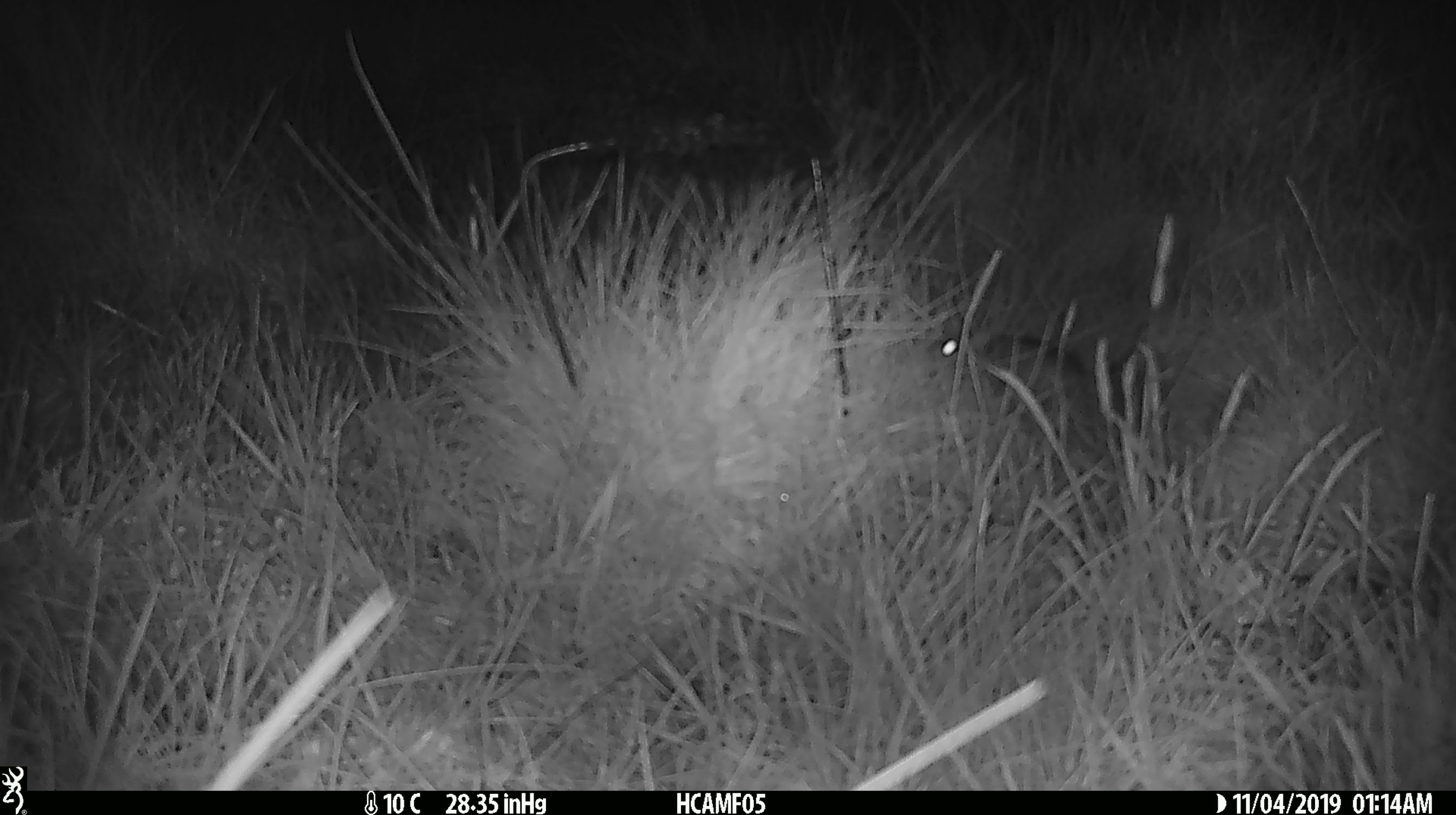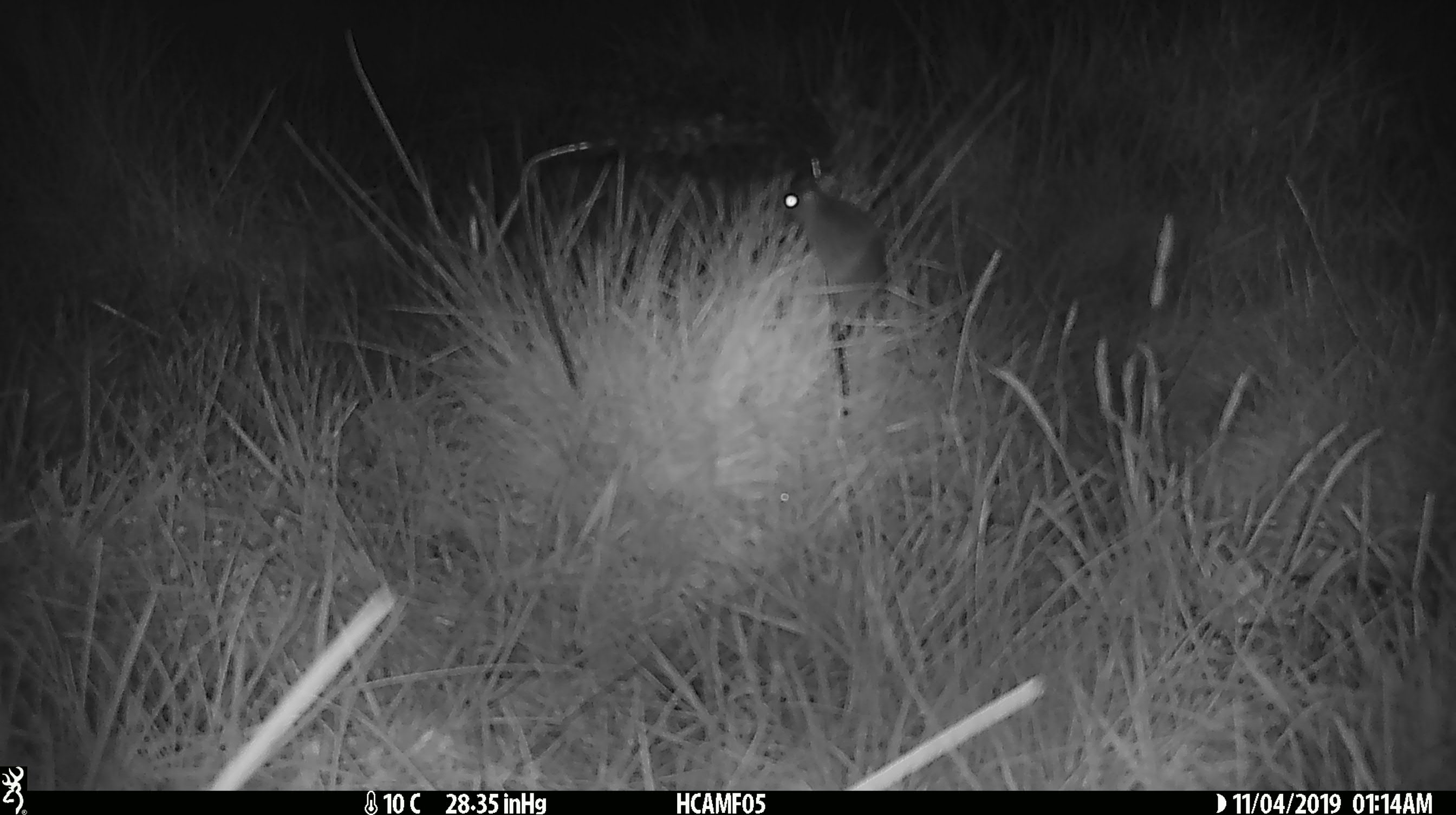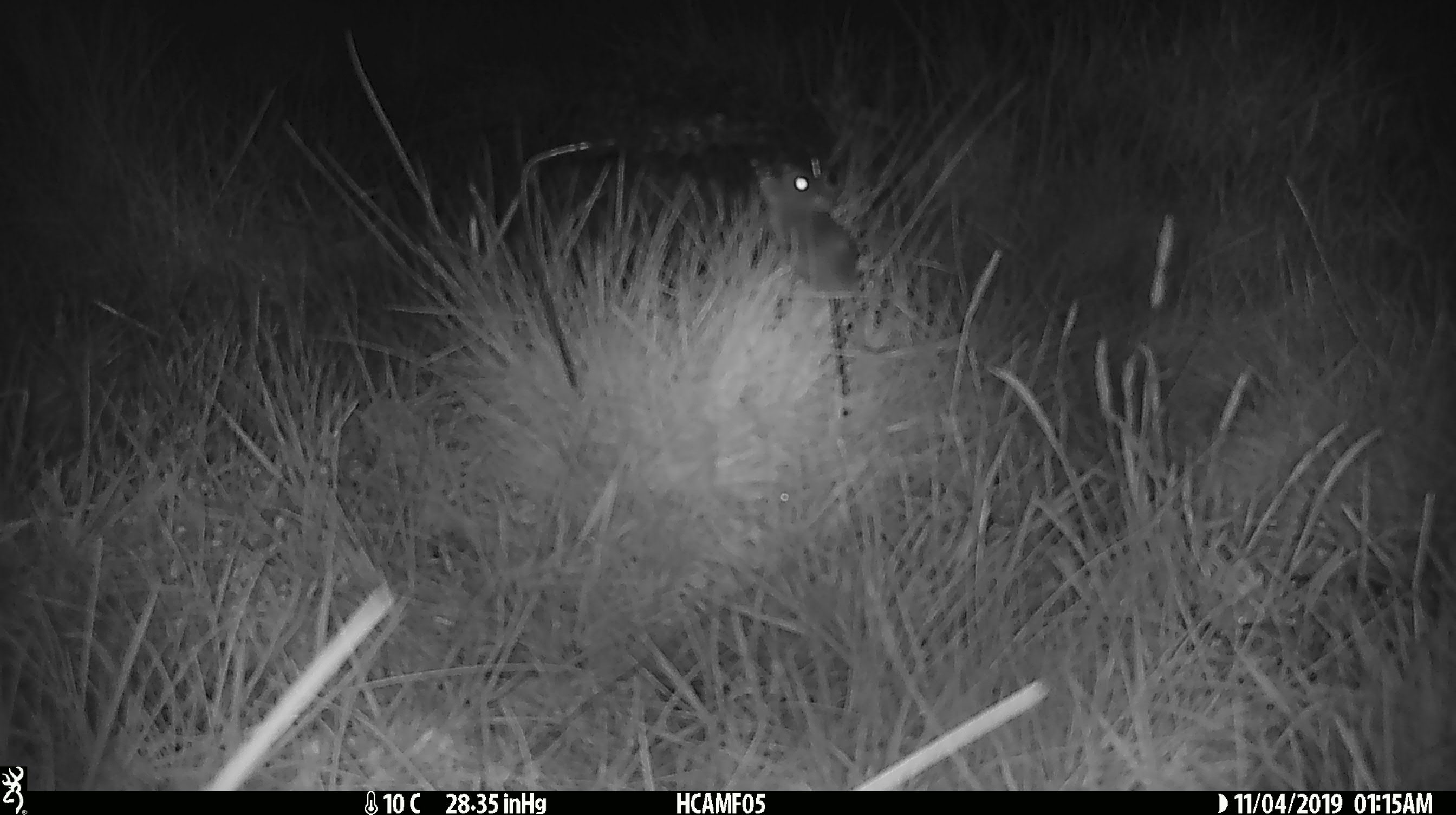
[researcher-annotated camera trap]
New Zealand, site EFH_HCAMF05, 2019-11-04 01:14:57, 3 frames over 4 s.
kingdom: Animalia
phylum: Chordata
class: Mammalia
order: Rodentia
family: Muridae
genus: Mus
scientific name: Mus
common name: mouse